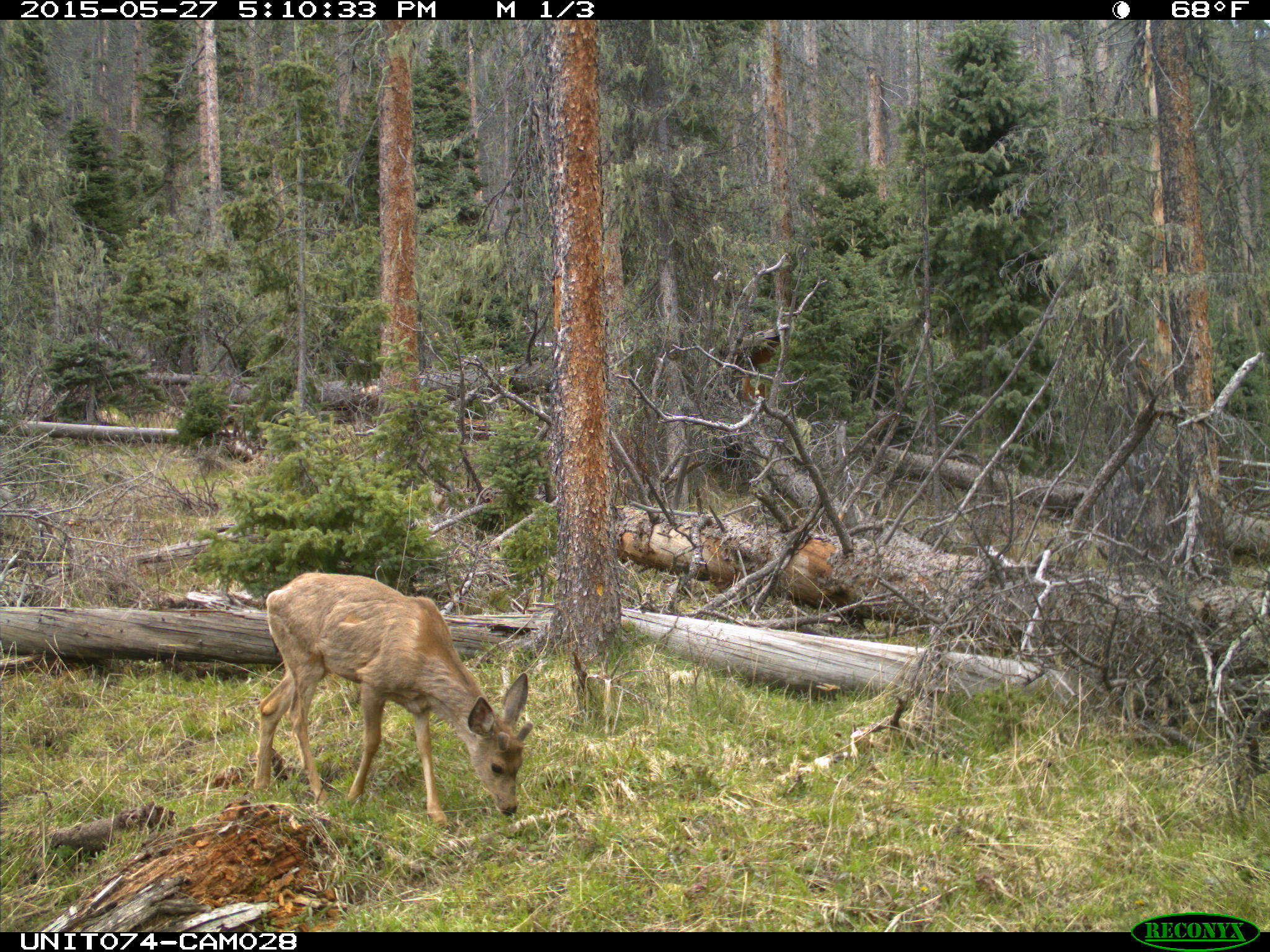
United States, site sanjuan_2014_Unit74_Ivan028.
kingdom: Animalia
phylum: Chordata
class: Mammalia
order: Artiodactyla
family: Cervidae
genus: Odocoileus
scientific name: Odocoileus hemionus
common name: mule deer